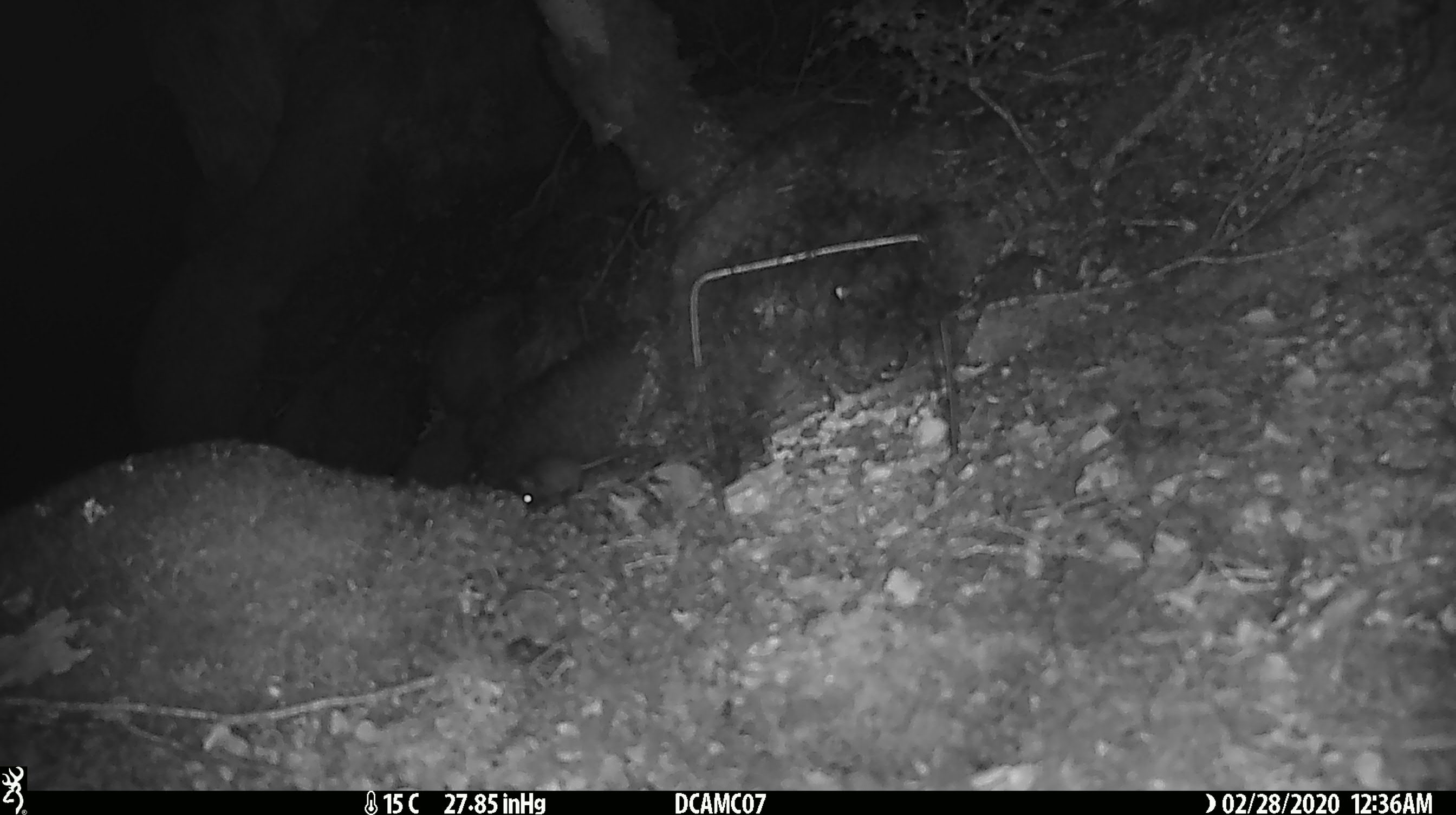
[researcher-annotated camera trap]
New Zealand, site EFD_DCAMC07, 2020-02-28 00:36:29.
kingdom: Animalia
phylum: Chordata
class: Mammalia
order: Rodentia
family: Muridae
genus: Mus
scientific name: Mus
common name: mouse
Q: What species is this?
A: Mouse (Mus).